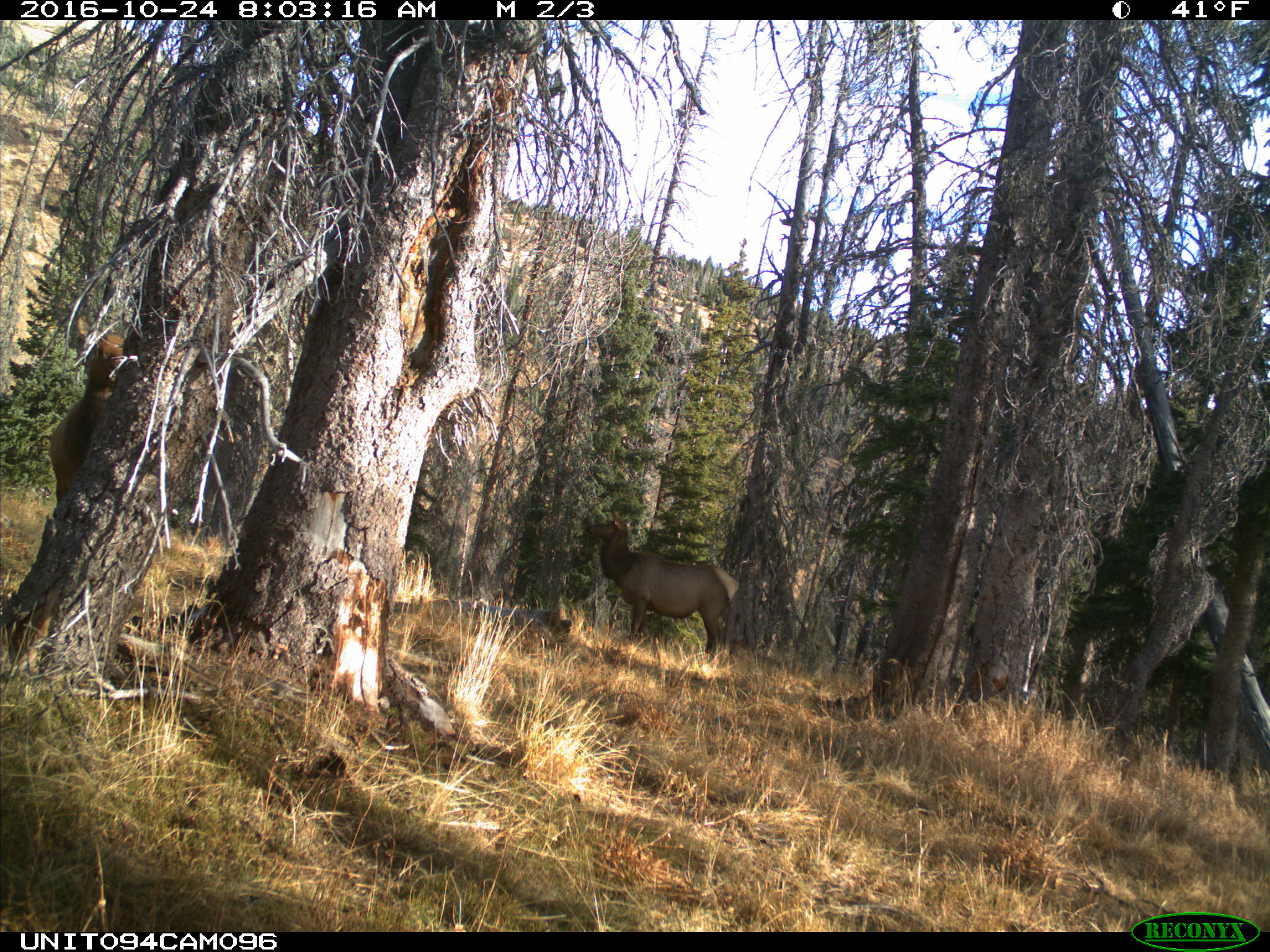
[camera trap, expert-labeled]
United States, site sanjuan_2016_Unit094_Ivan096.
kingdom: Animalia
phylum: Chordata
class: Mammalia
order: Artiodactyla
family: Cervidae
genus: Cervus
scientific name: Cervus elaphus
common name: red deer